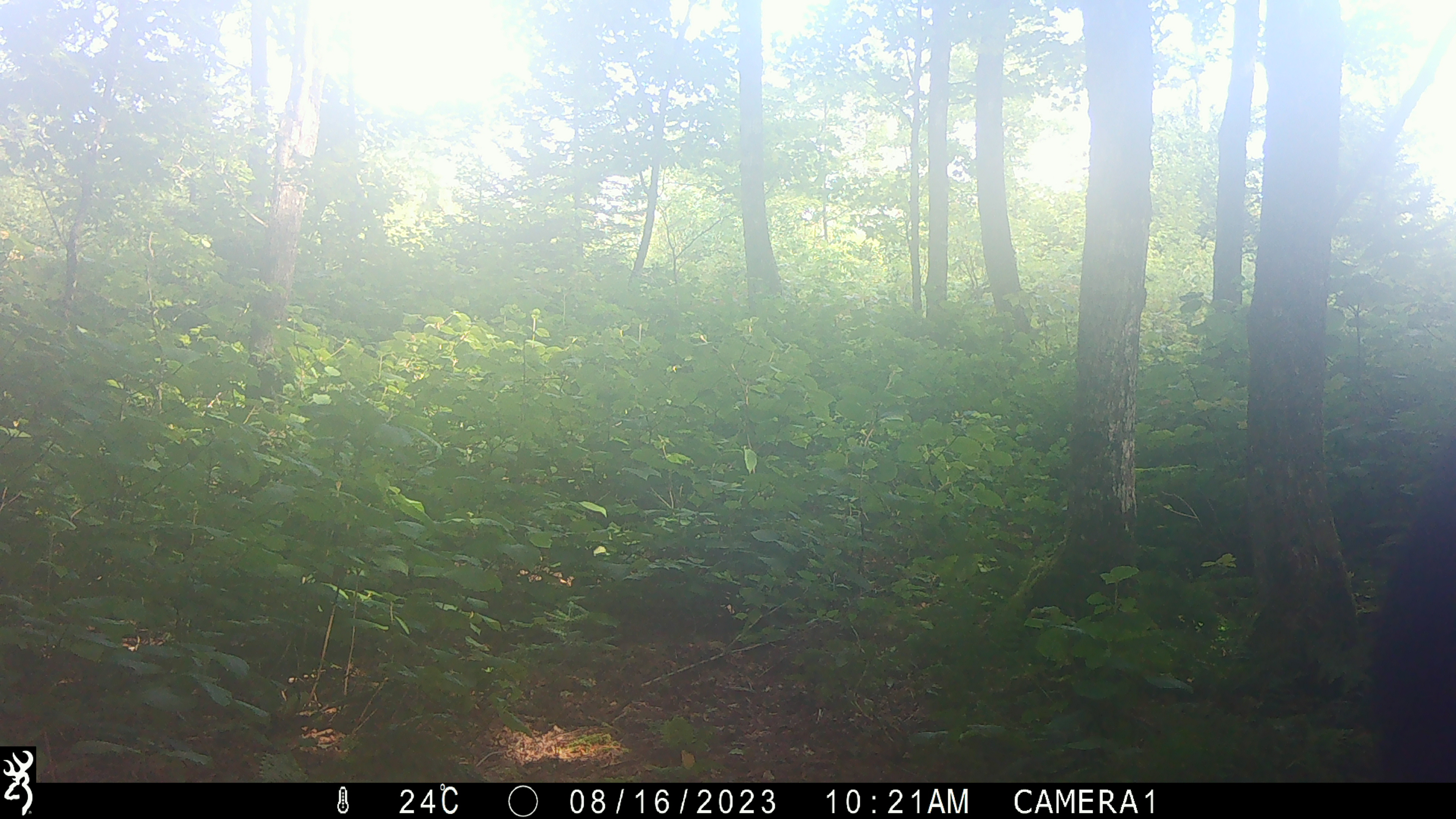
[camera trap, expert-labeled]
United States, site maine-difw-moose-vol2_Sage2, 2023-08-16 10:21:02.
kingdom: Animalia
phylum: Chordata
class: Mammalia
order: Artiodactyla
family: Cervidae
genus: Alces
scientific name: Alces alces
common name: moose